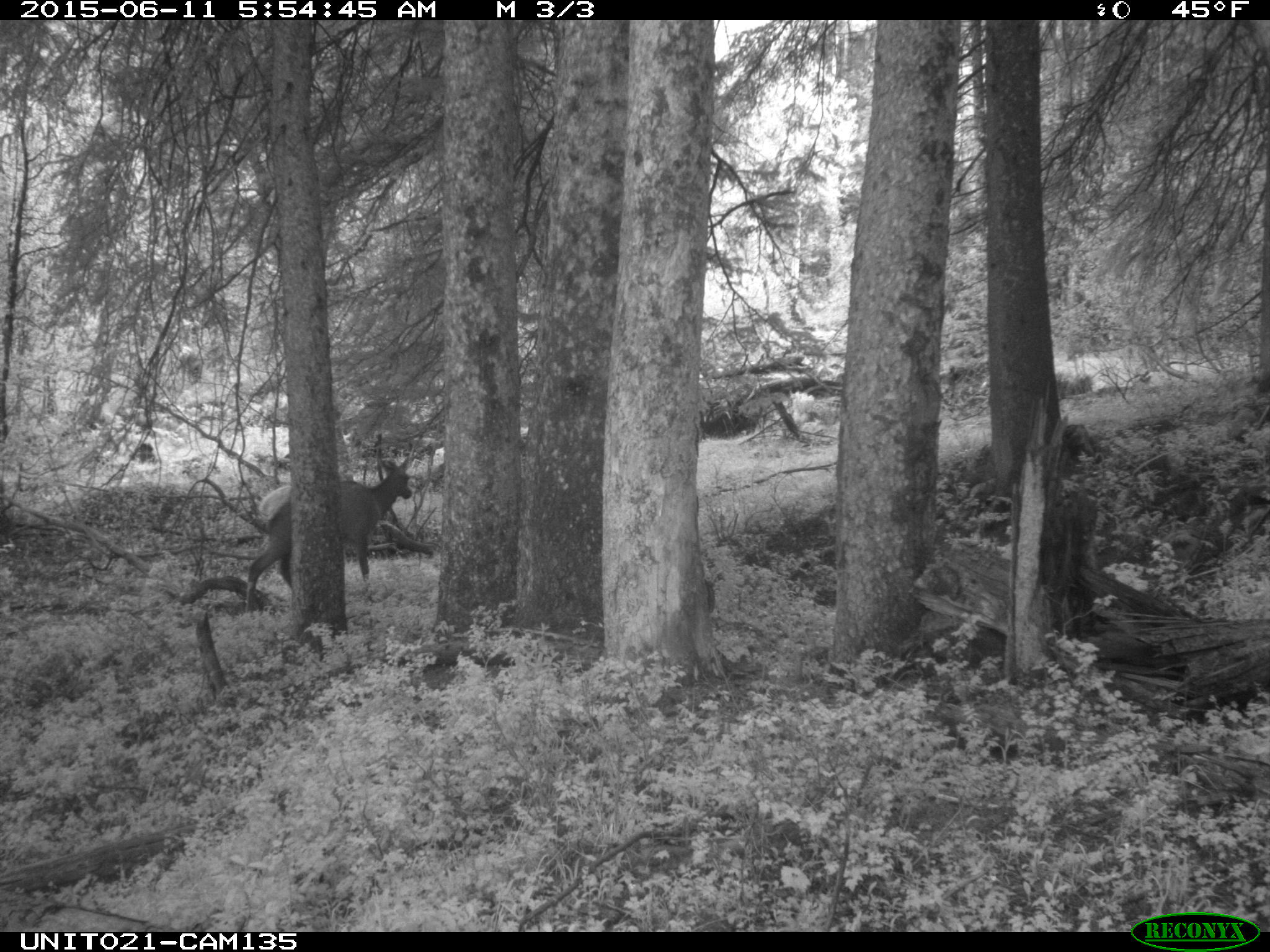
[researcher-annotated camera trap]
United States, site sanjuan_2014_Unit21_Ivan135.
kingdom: Animalia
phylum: Chordata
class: Mammalia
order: Artiodactyla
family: Cervidae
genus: Cervus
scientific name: Cervus elaphus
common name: red deer